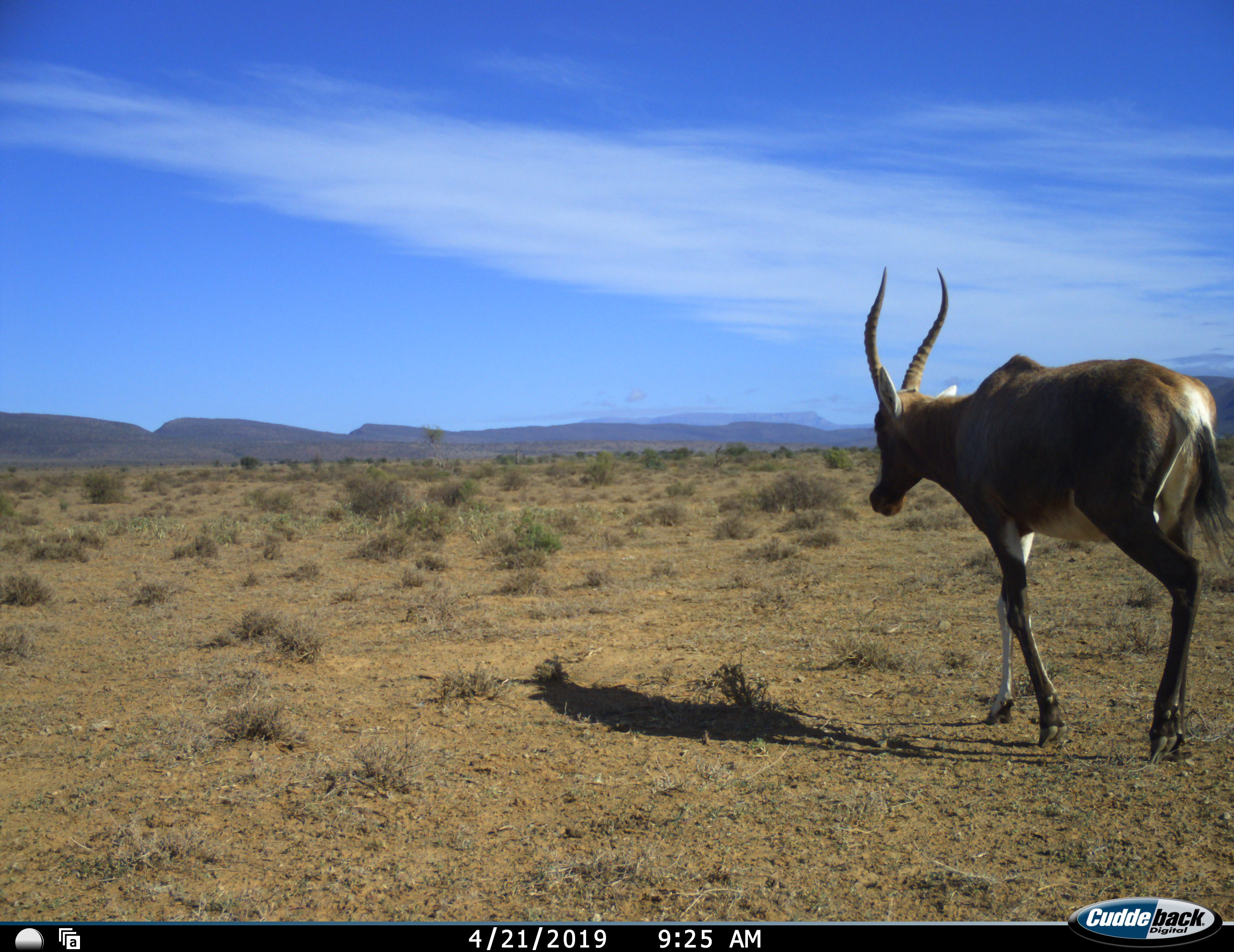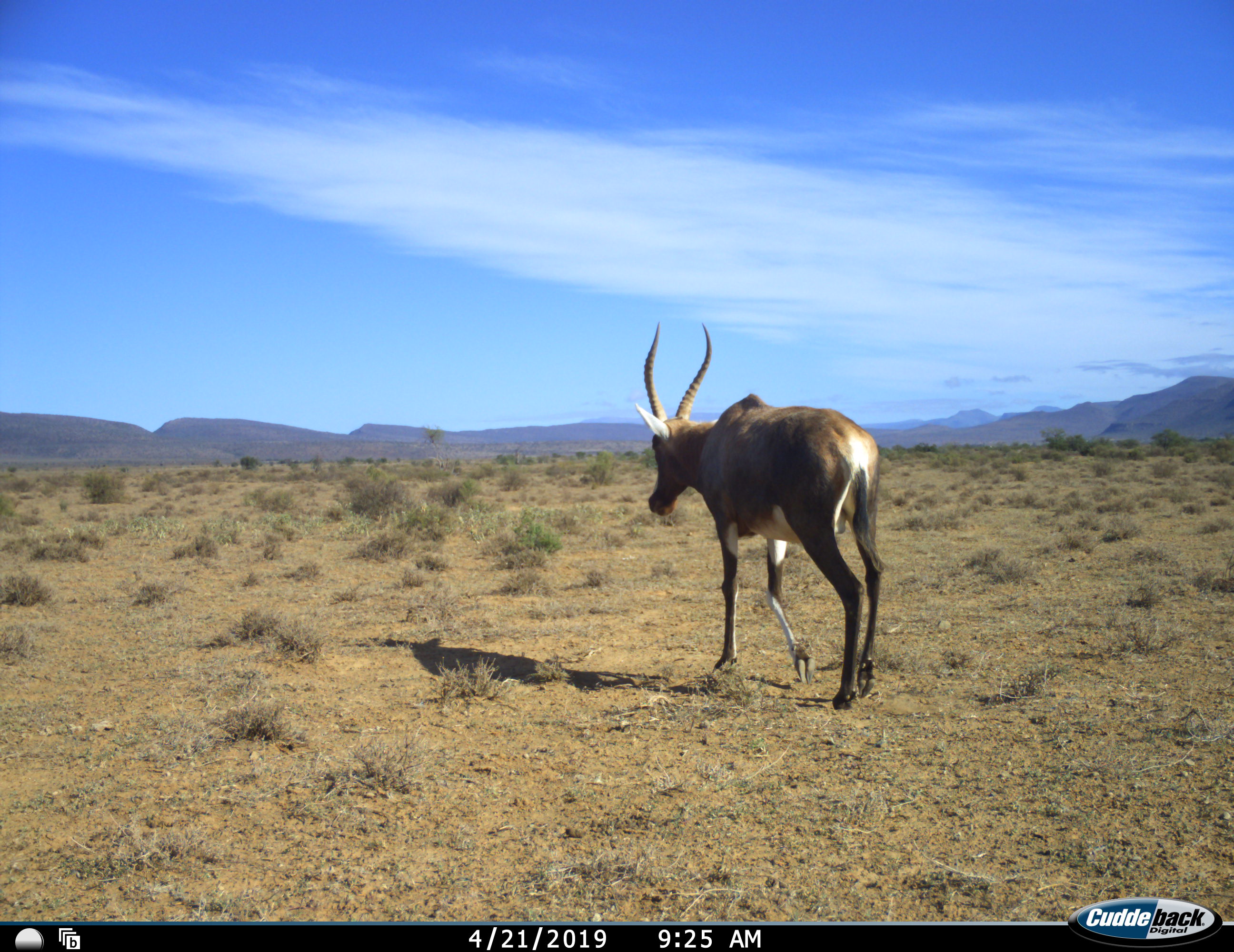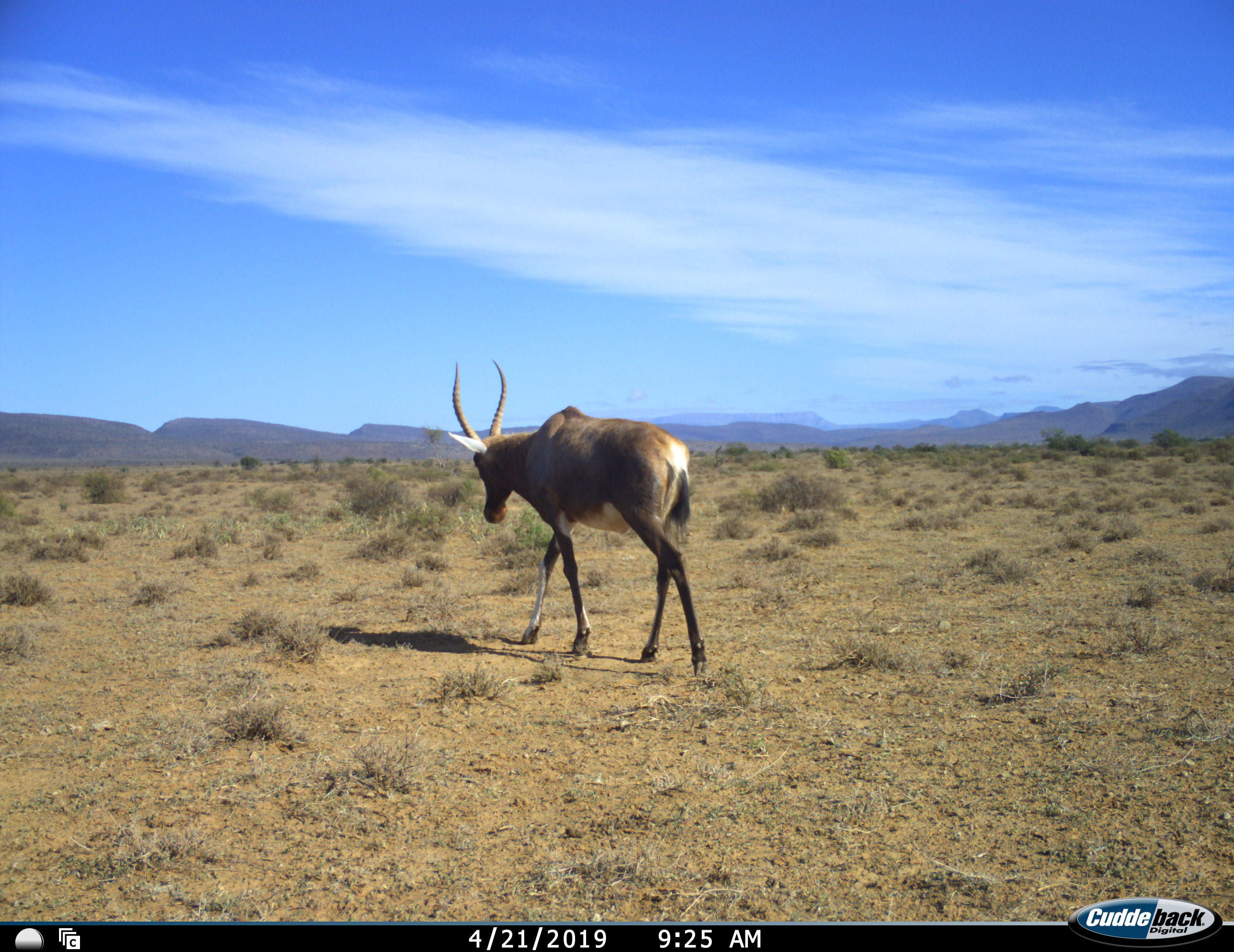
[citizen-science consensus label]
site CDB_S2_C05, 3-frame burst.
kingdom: Animalia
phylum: Chordata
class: Mammalia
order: Artiodactyla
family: Bovidae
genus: Damaliscus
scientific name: Damaliscus pygargus phillipsi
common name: blesbok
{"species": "blesbok (Damaliscus pygargus phillipsi)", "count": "1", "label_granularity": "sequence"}